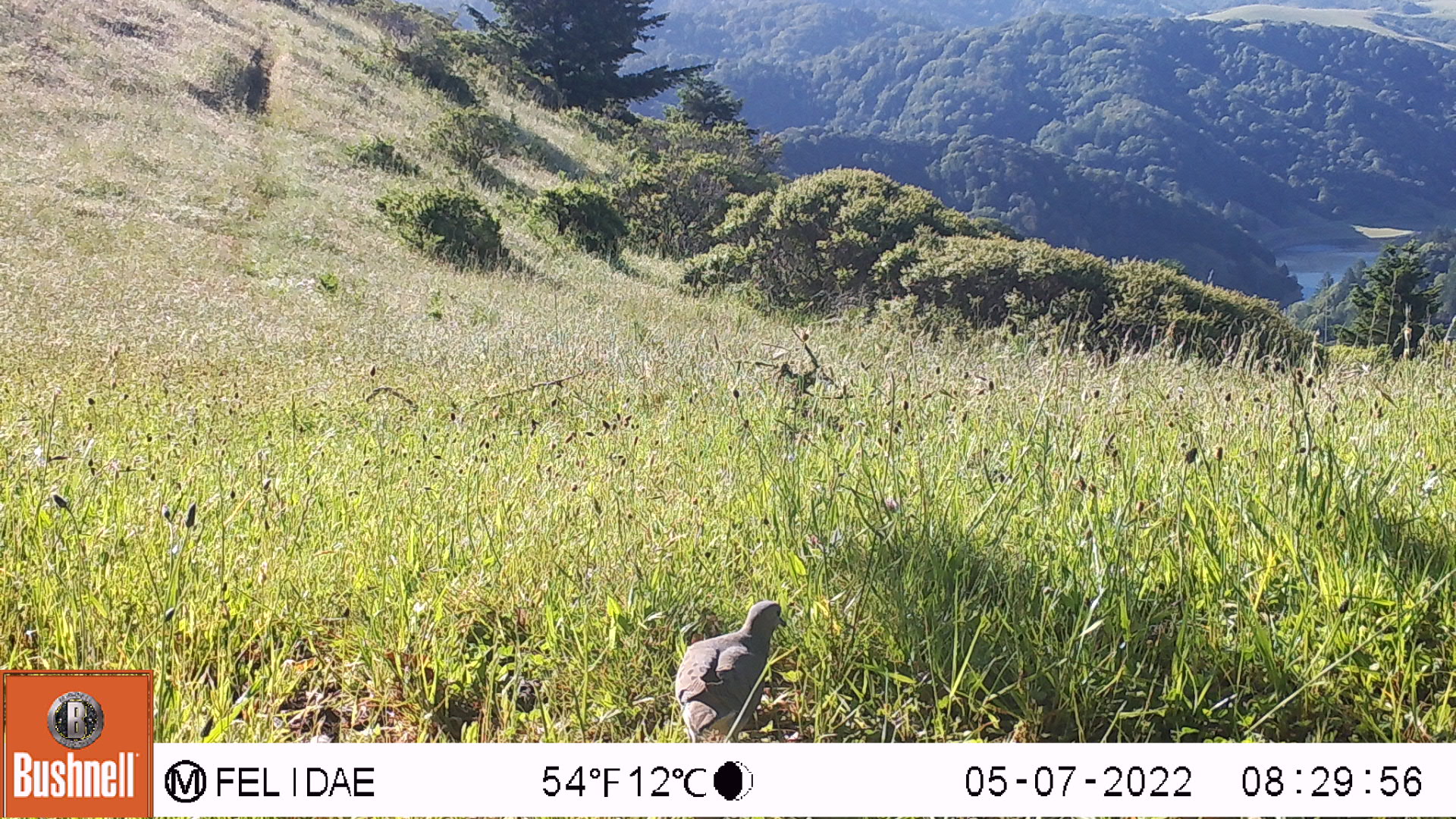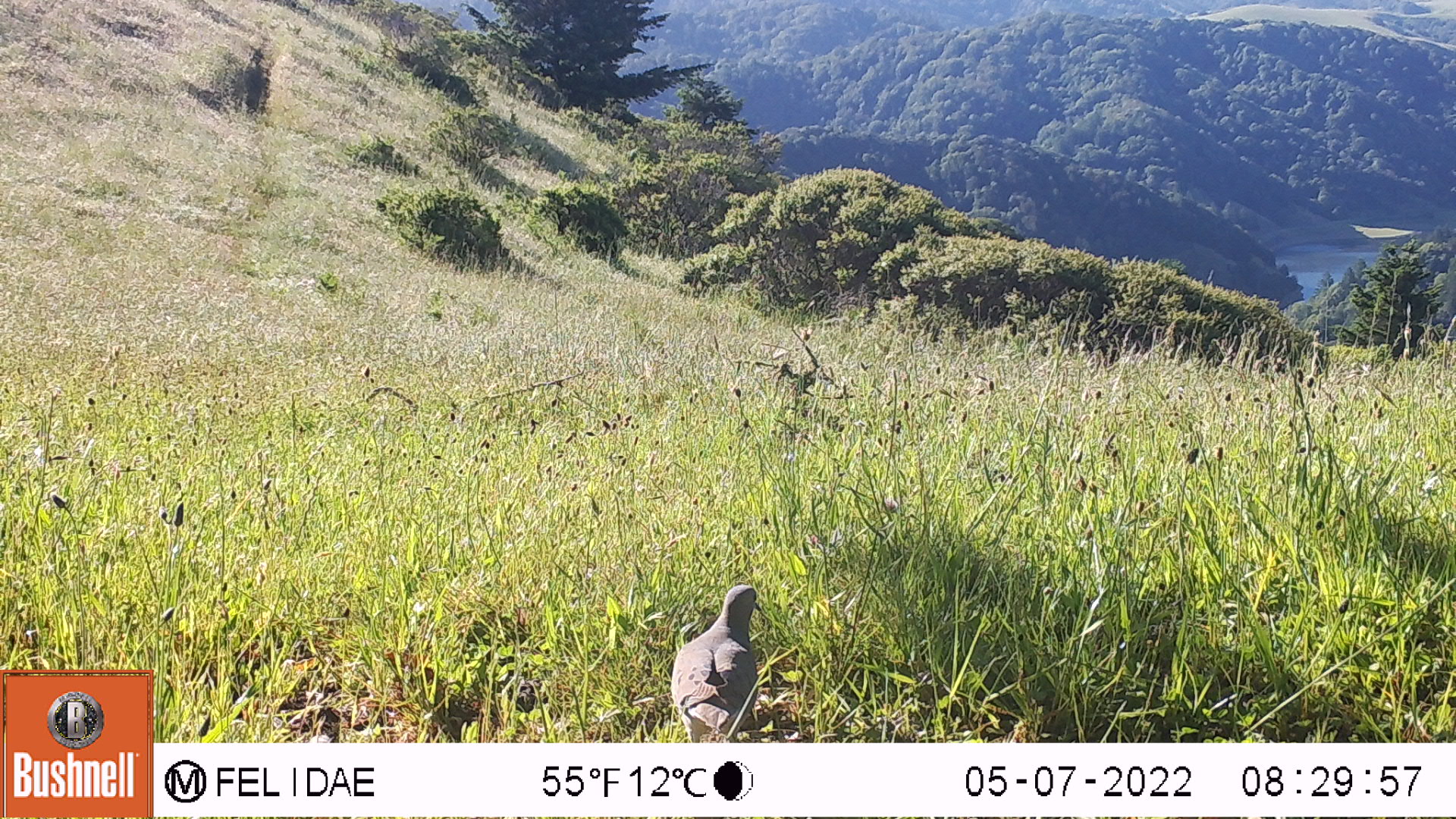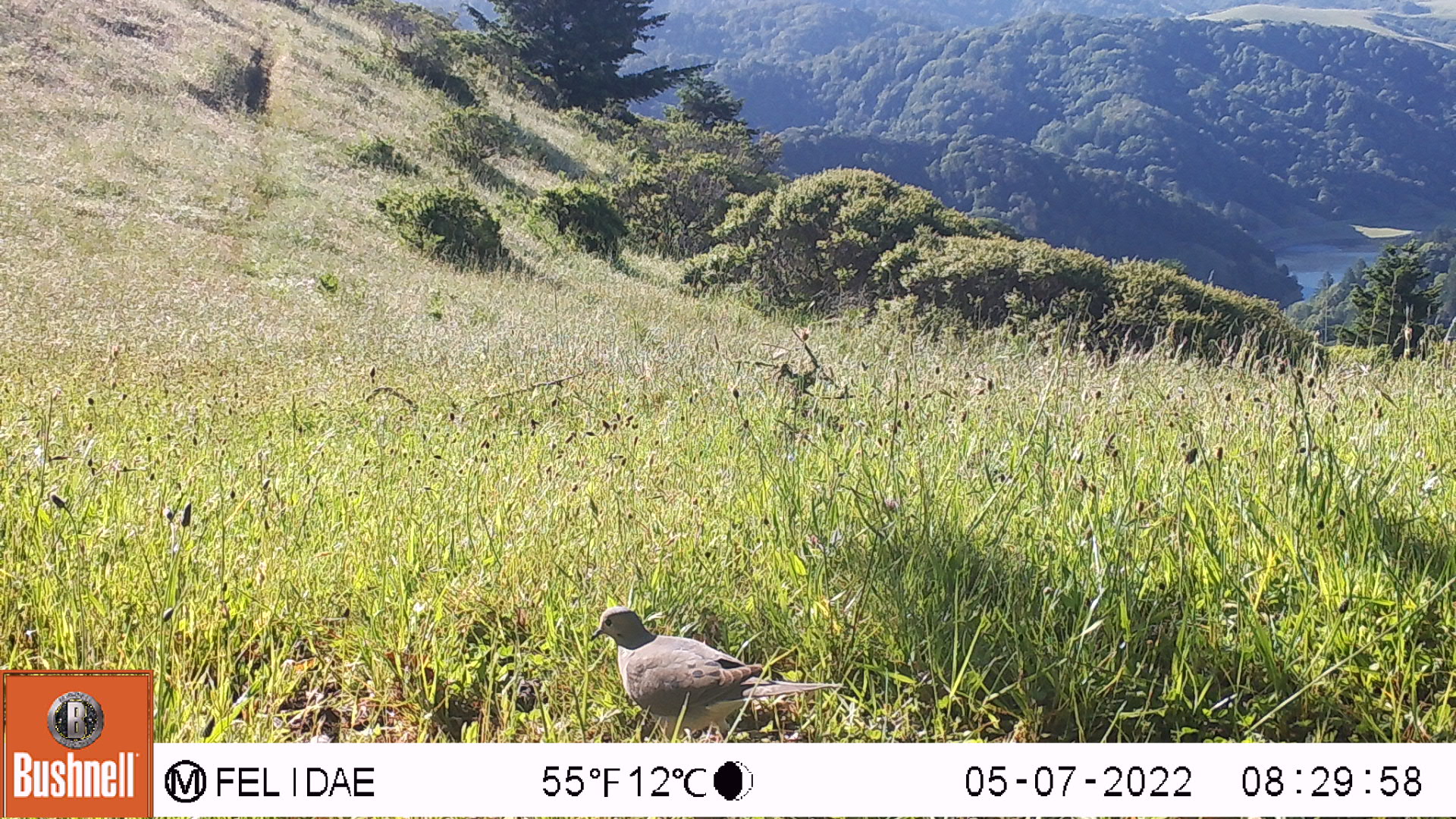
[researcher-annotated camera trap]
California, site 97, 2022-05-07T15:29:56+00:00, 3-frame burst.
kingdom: Animalia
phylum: Chordata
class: Aves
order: Columbiformes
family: Columbidae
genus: Zenaida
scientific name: Zenaida macroura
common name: mourning dove